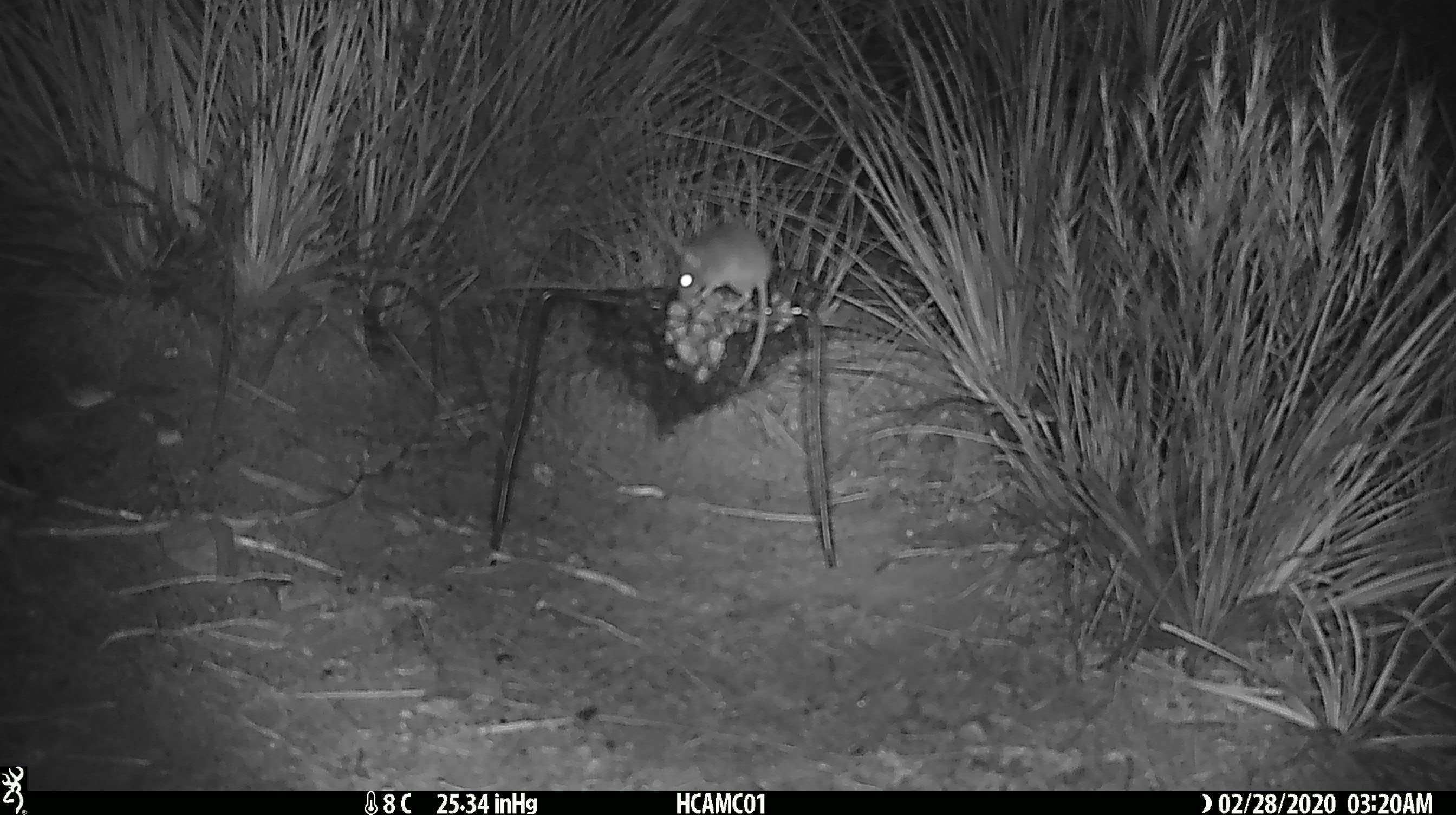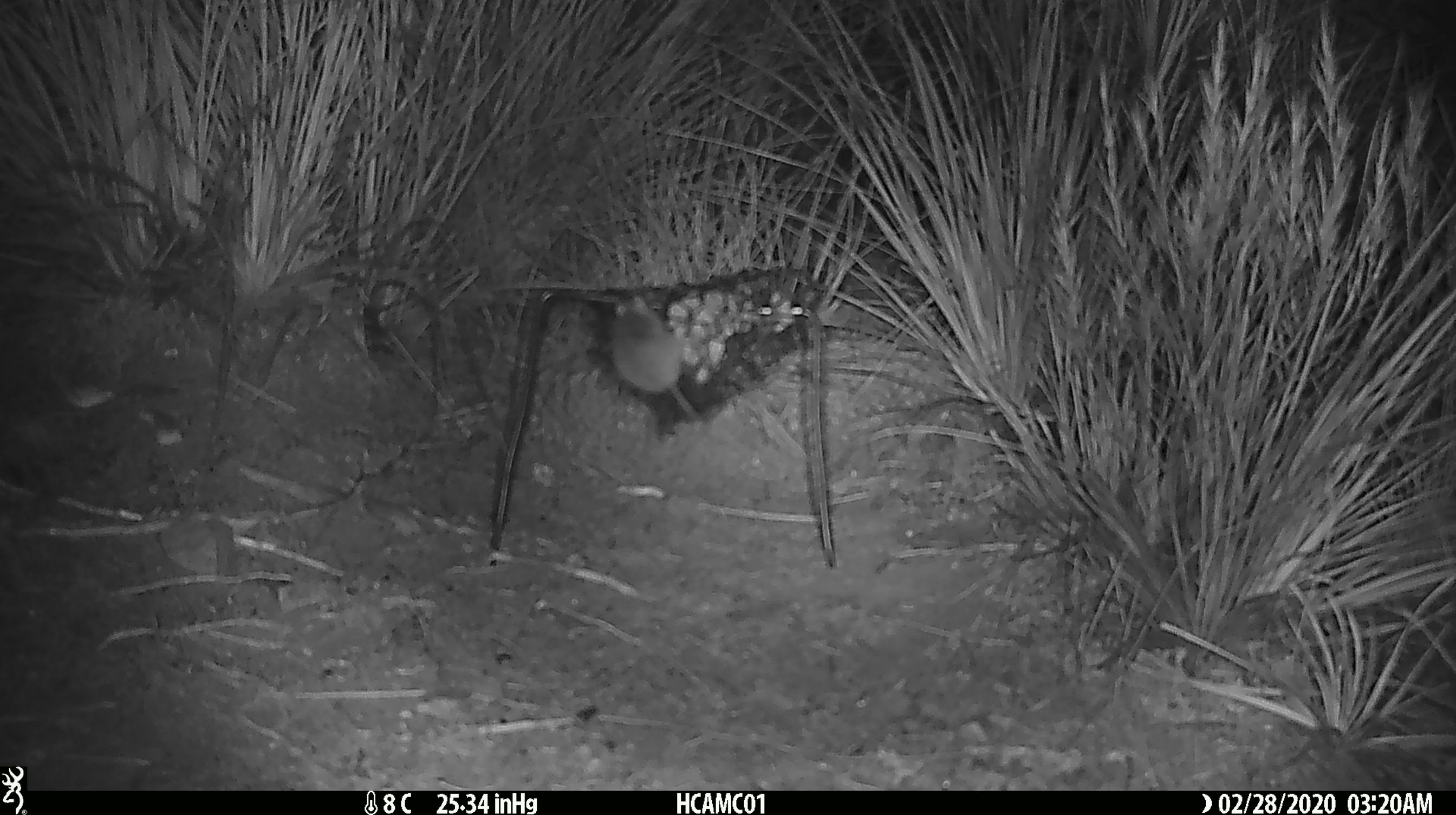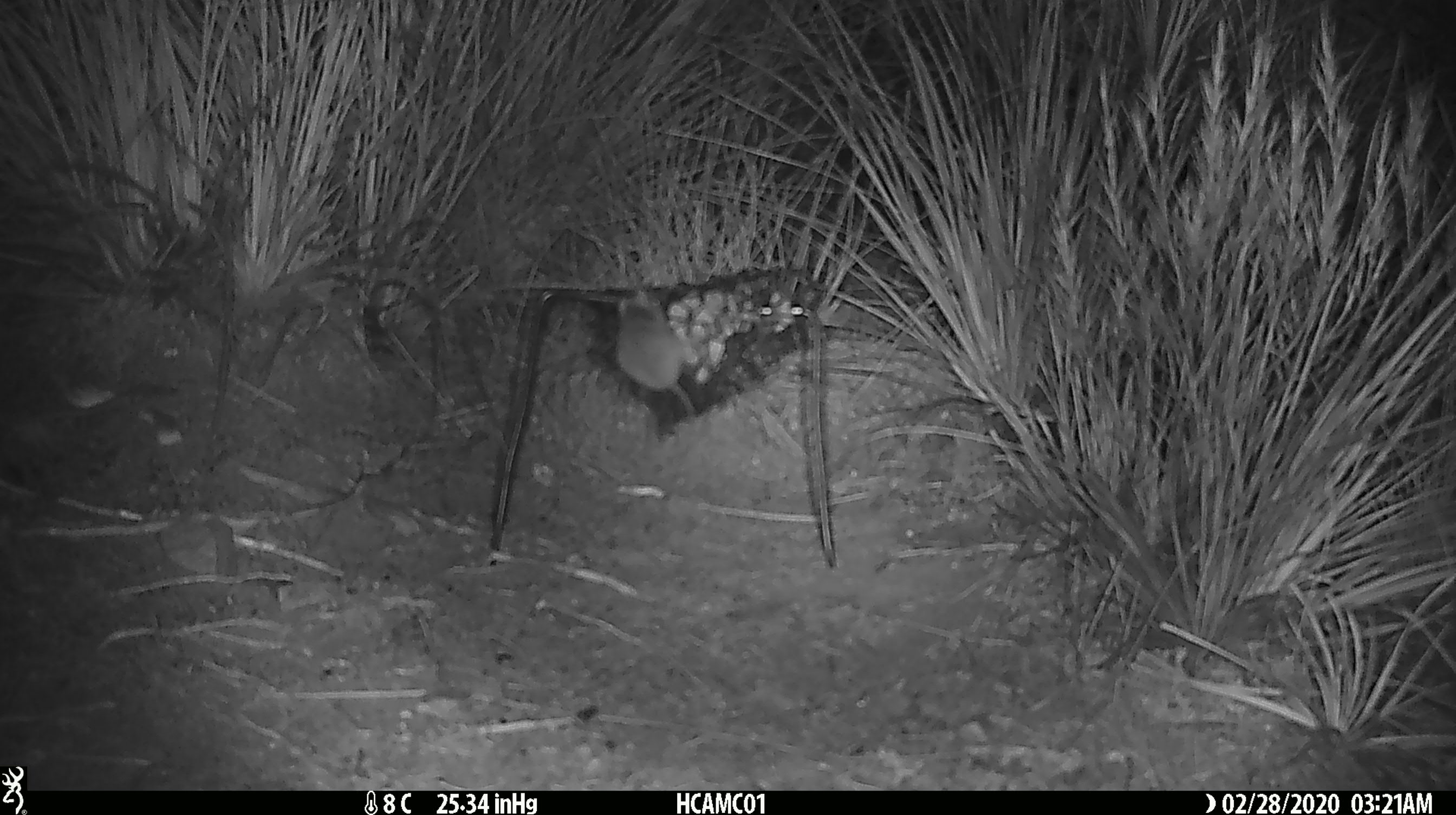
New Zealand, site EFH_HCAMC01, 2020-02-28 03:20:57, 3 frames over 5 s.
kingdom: Animalia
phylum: Chordata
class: Mammalia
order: Rodentia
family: Muridae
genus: Mus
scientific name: Mus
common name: mouse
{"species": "mouse (Mus)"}